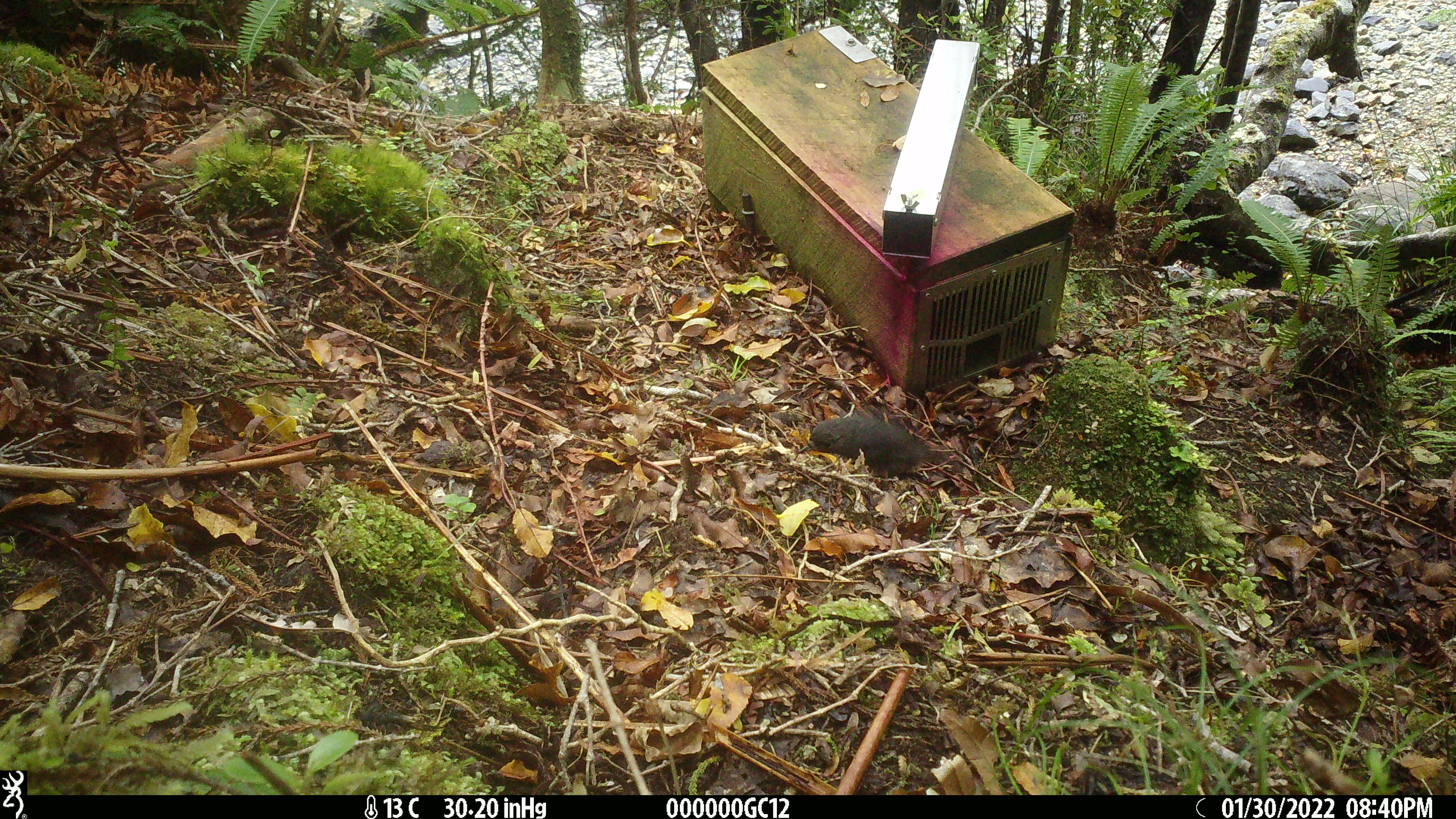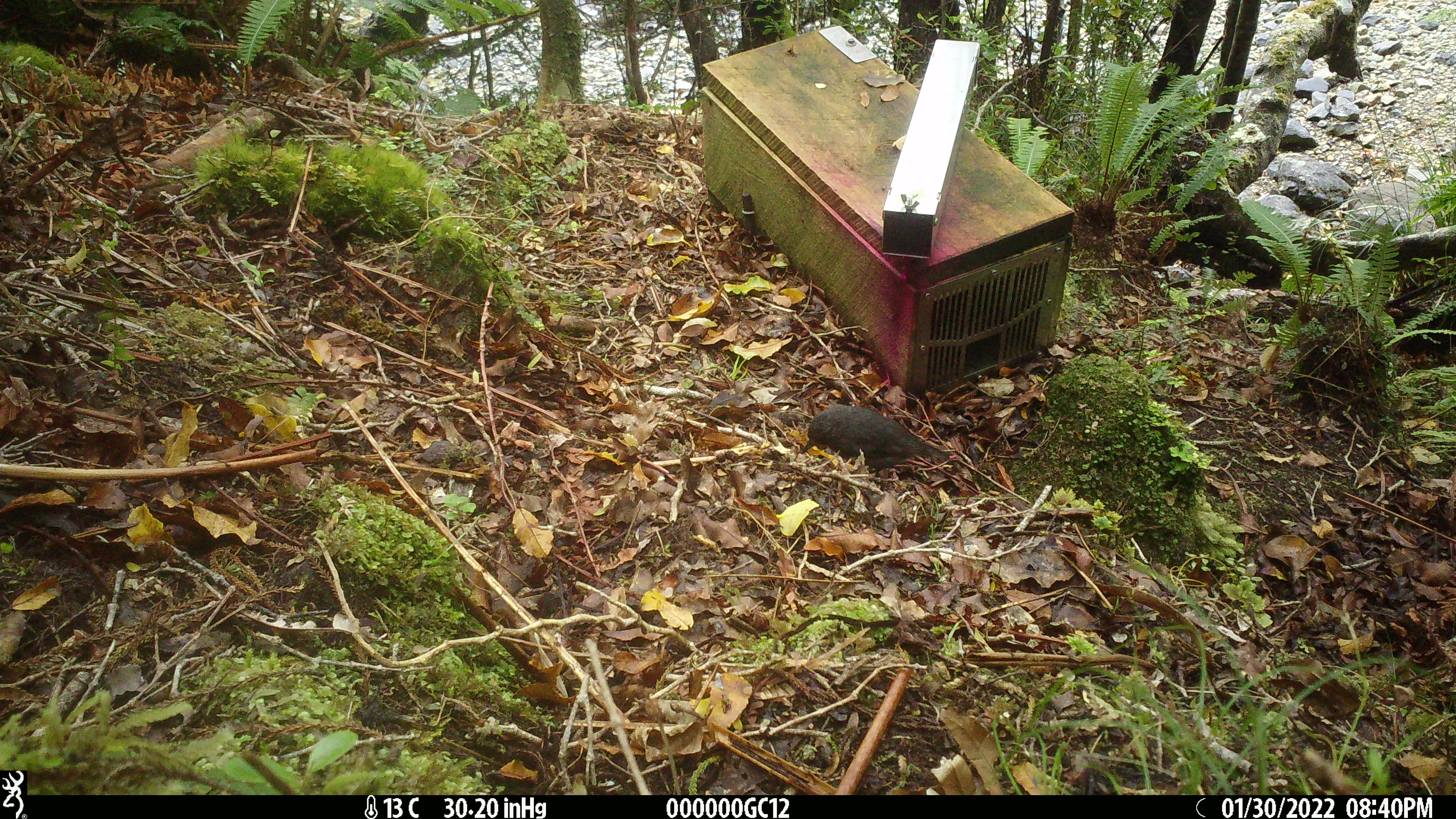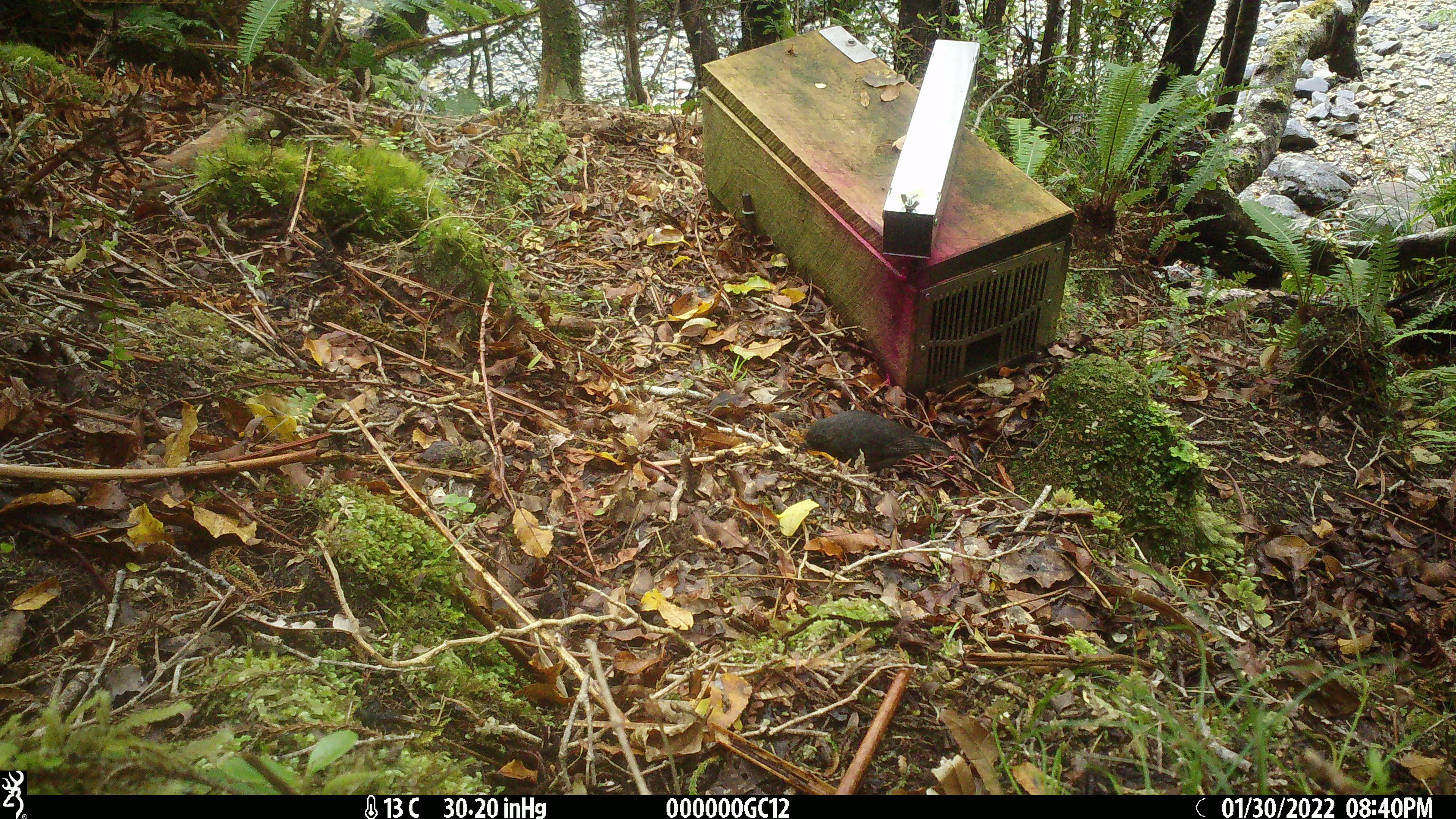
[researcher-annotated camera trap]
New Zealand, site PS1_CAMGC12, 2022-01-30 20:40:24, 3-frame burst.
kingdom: Animalia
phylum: Chordata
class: Aves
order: Passeriformes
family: Petroicidae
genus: Petroica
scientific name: Petroica australis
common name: new zealand robin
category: robin